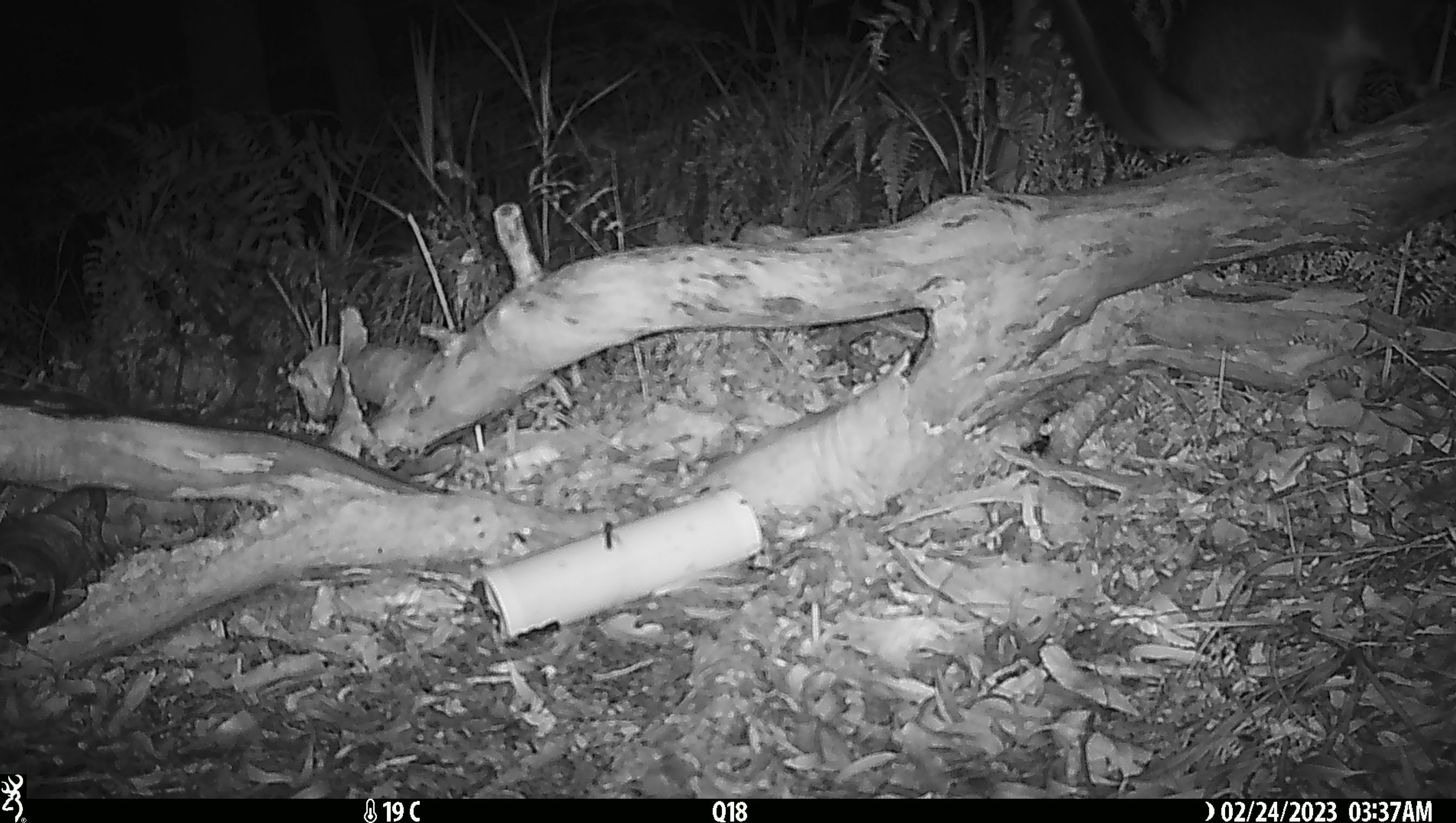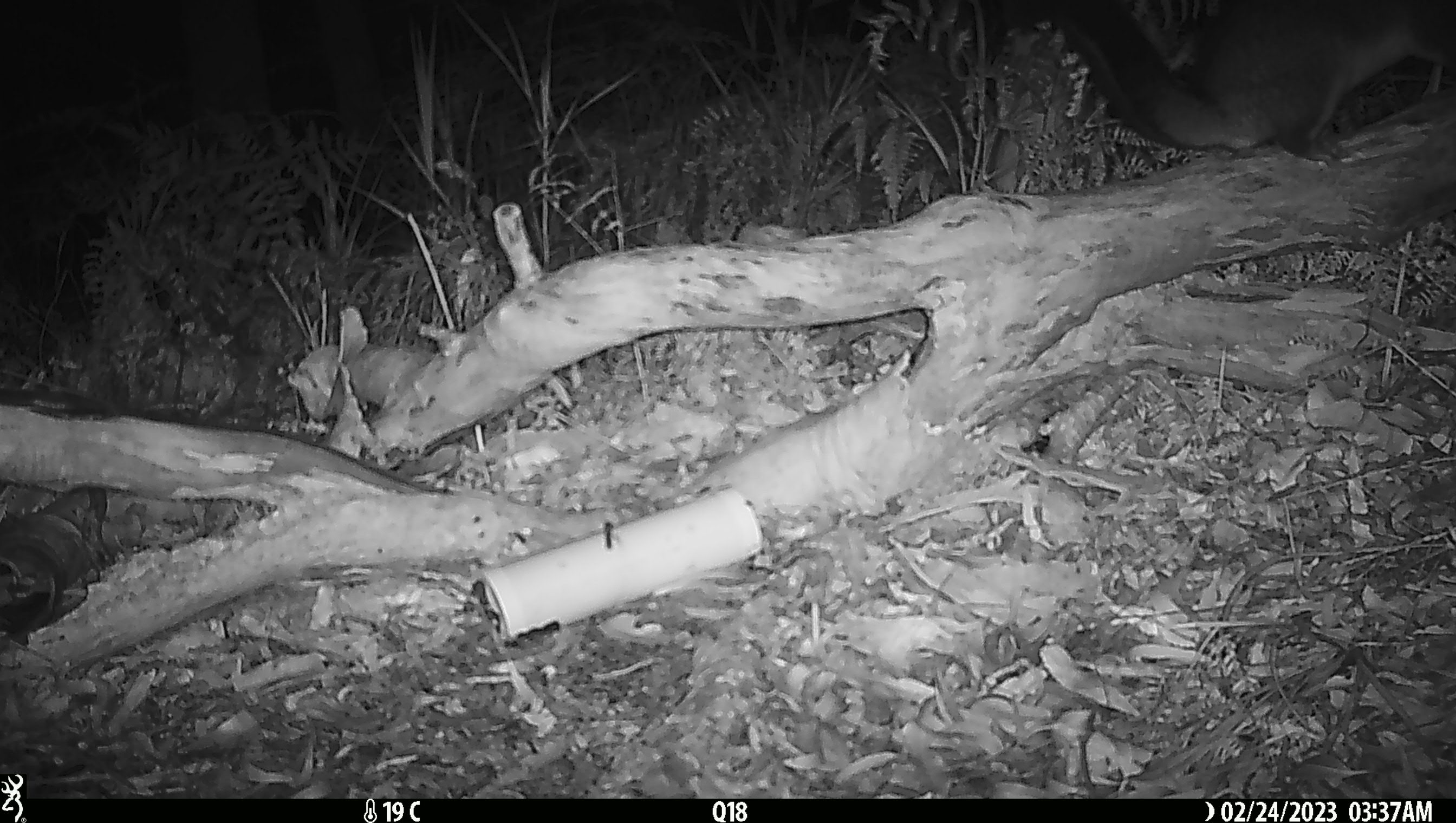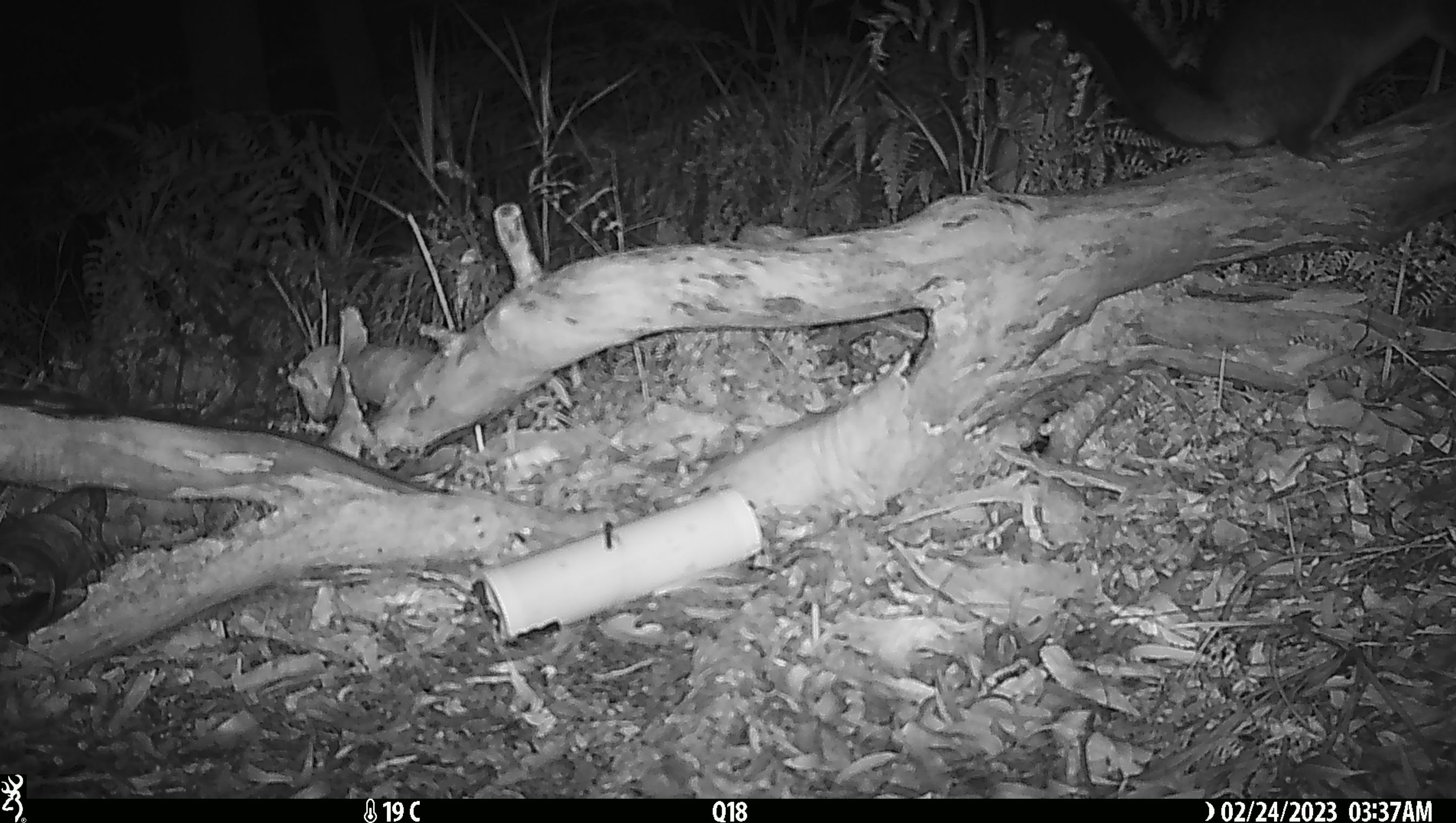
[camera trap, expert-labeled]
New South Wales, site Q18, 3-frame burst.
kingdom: Animalia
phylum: Chordata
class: Mammalia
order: Diprotodontia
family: Phalangeridae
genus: Trichosurus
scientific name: Trichosurus vulpecula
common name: common brushtail possum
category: possum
Possum (common brushtail possum) (Trichosurus vulpecula).